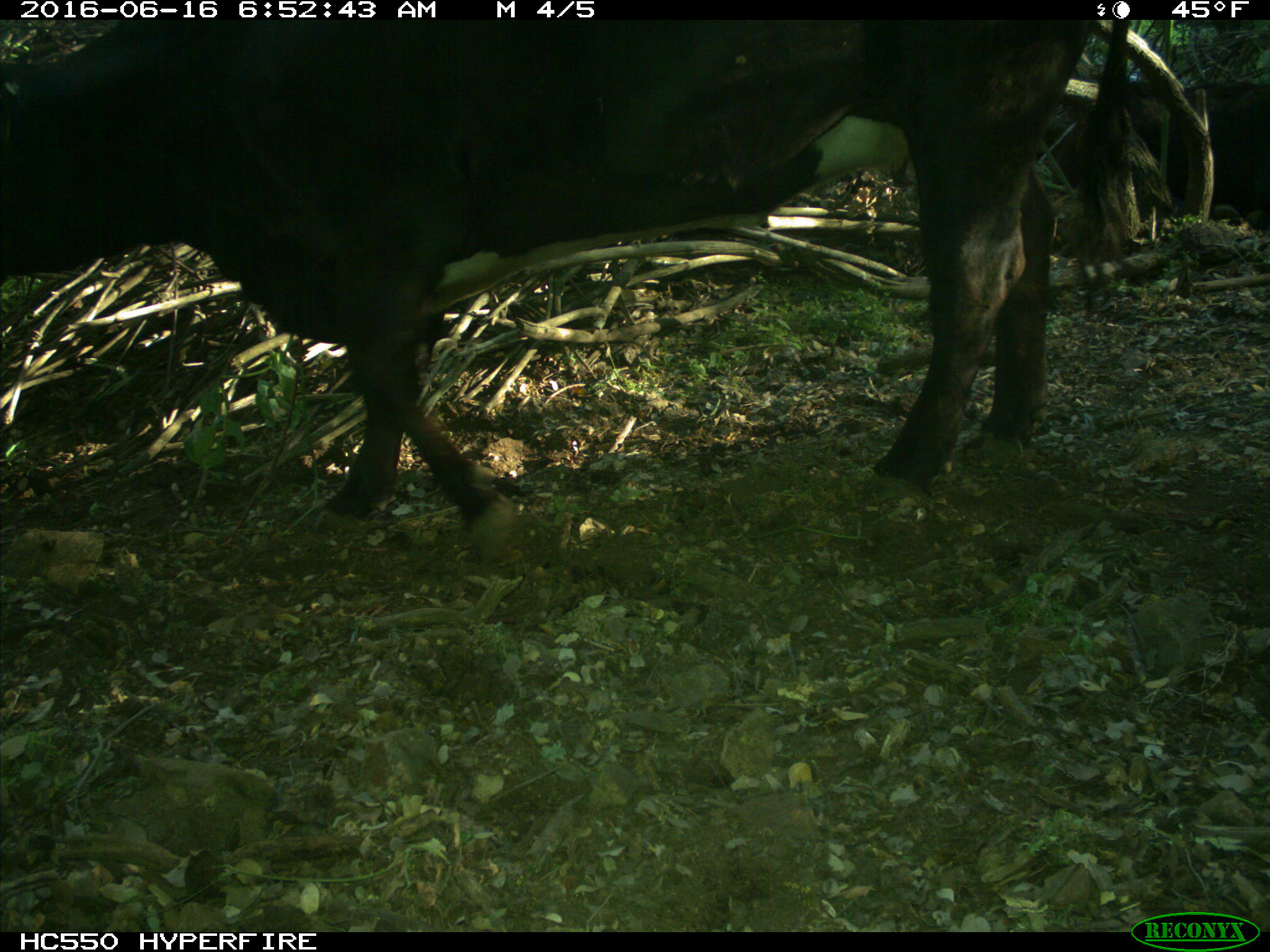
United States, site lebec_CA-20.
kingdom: Animalia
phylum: Chordata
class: Mammalia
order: Artiodactyla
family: Bovidae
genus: Bos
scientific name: Bos taurus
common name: domestic cow